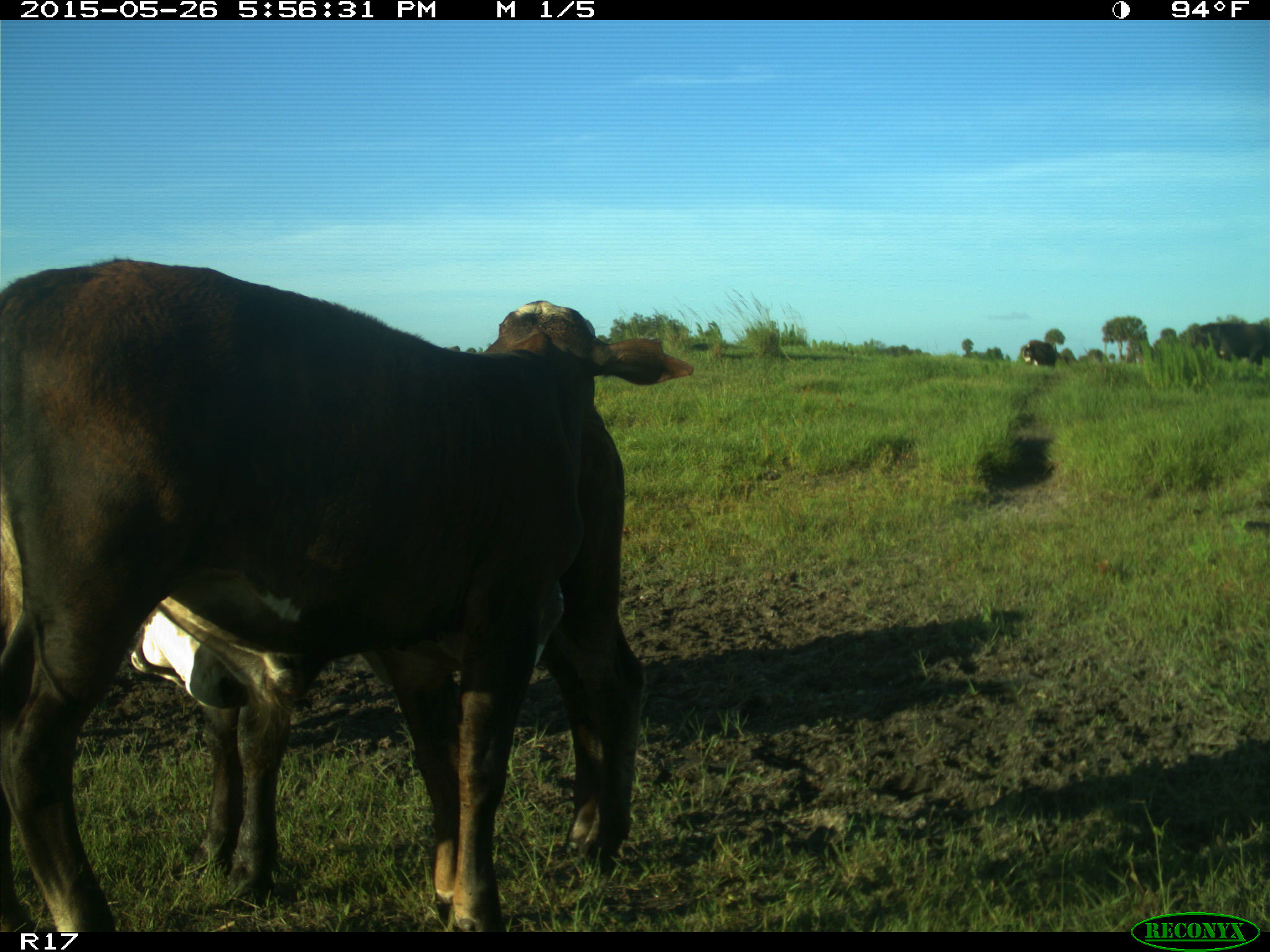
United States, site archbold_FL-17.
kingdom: Animalia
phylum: Chordata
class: Mammalia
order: Artiodactyla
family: Bovidae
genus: Bos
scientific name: Bos taurus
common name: domestic cow